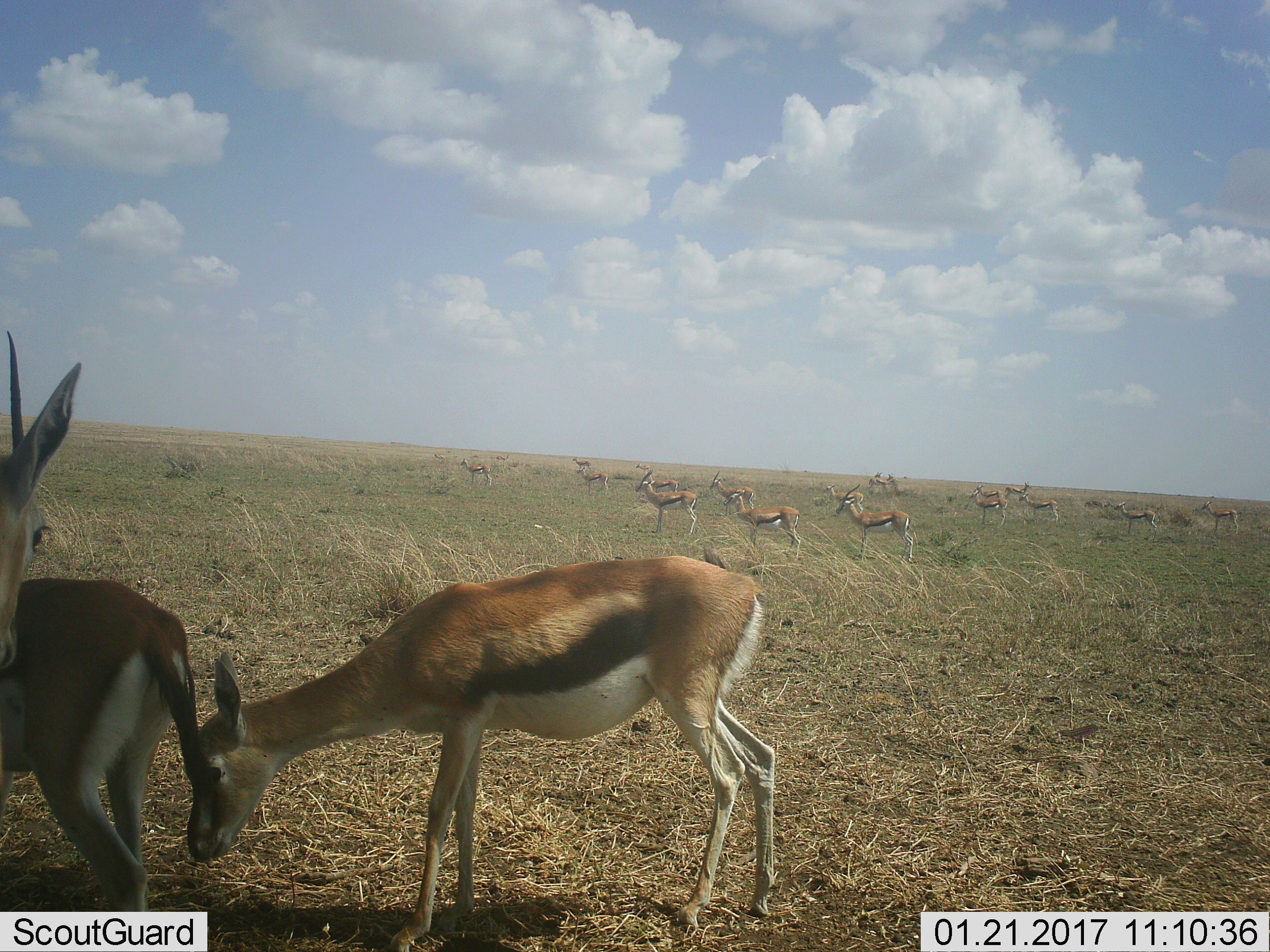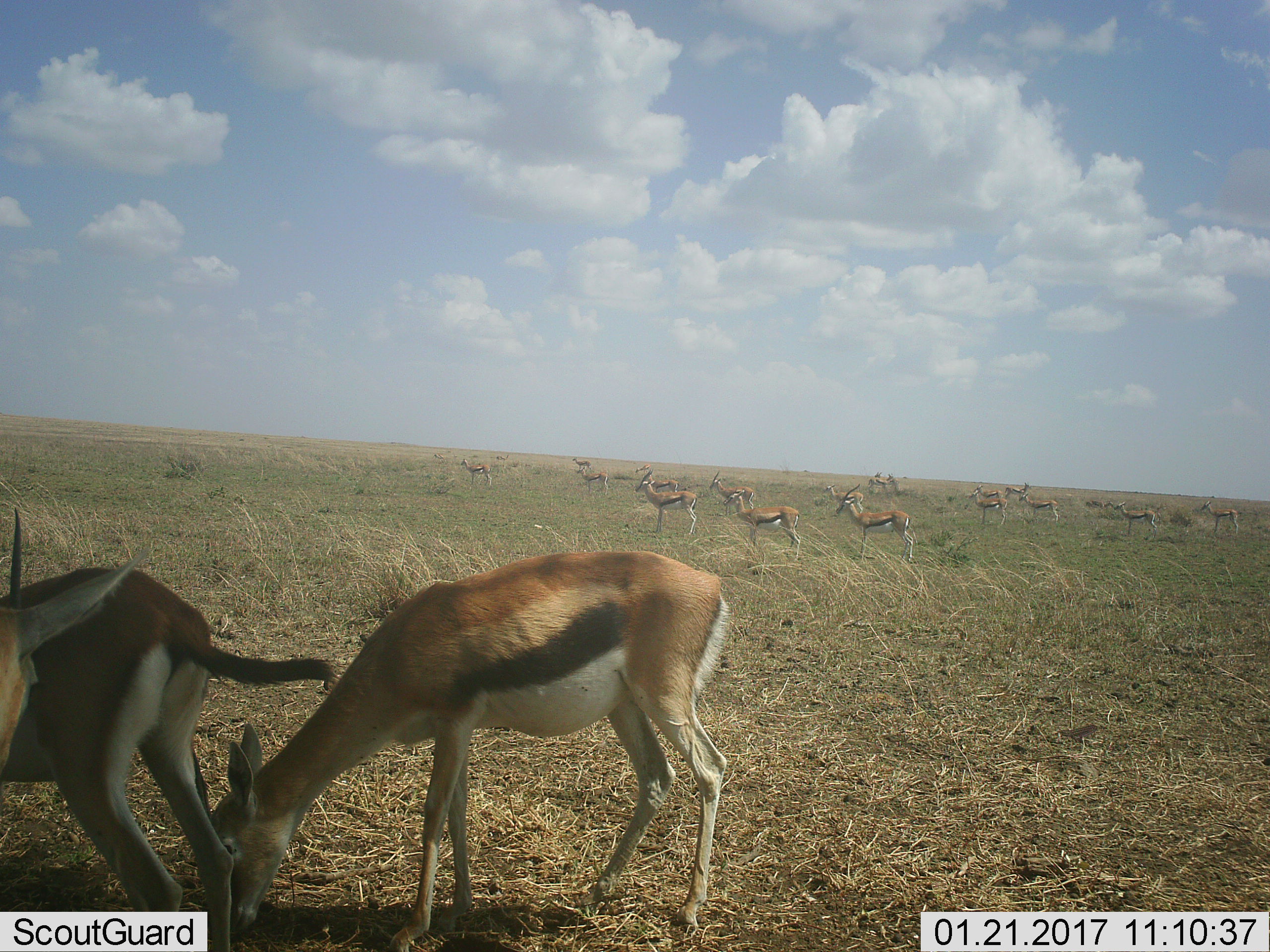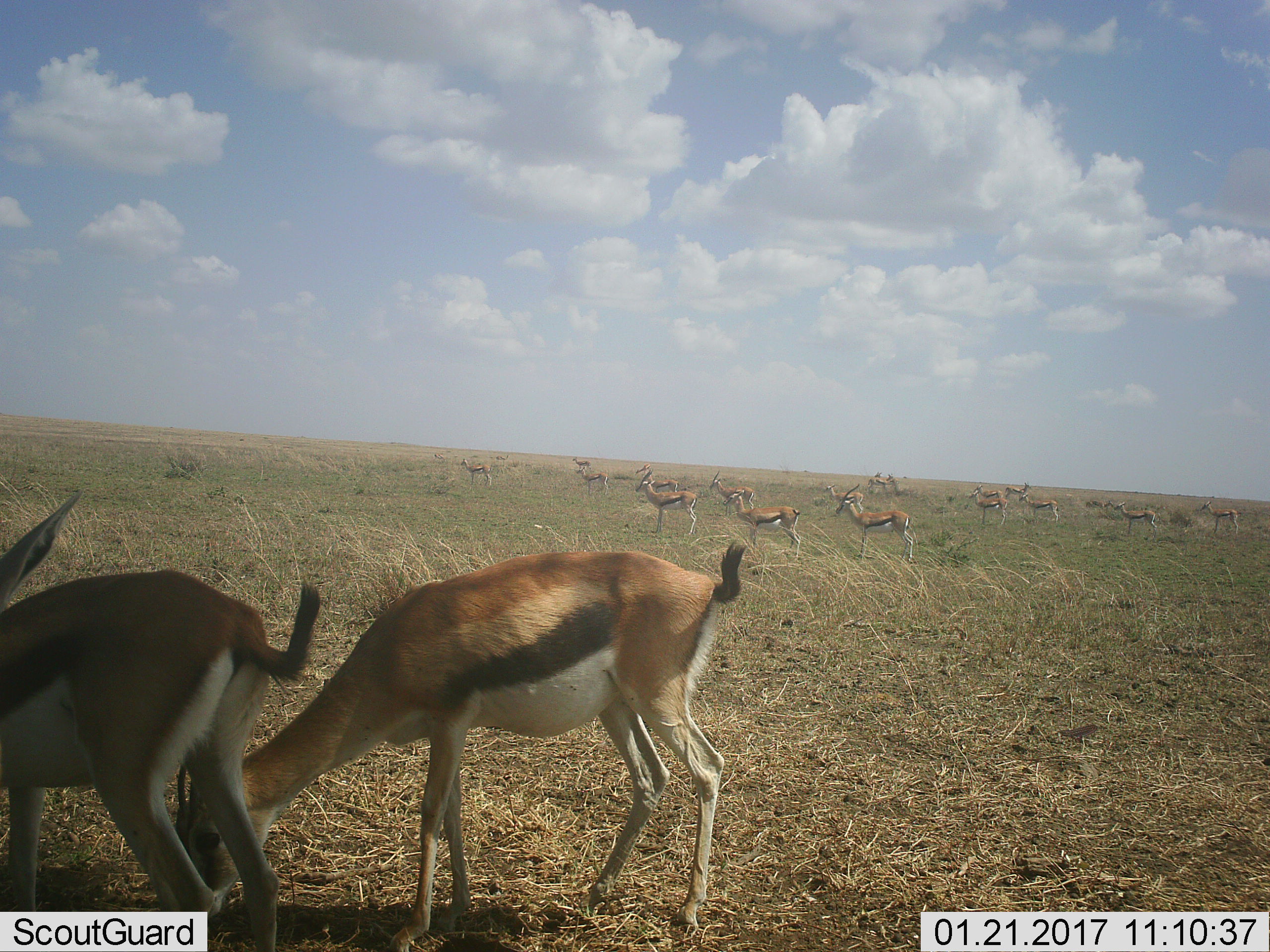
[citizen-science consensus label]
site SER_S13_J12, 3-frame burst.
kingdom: Animalia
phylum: Chordata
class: Mammalia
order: Artiodactyla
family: Bovidae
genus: Eudorcas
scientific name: Eudorcas thomsonii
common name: thomson's gazelle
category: gazellethomsons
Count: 11-50.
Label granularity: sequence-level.